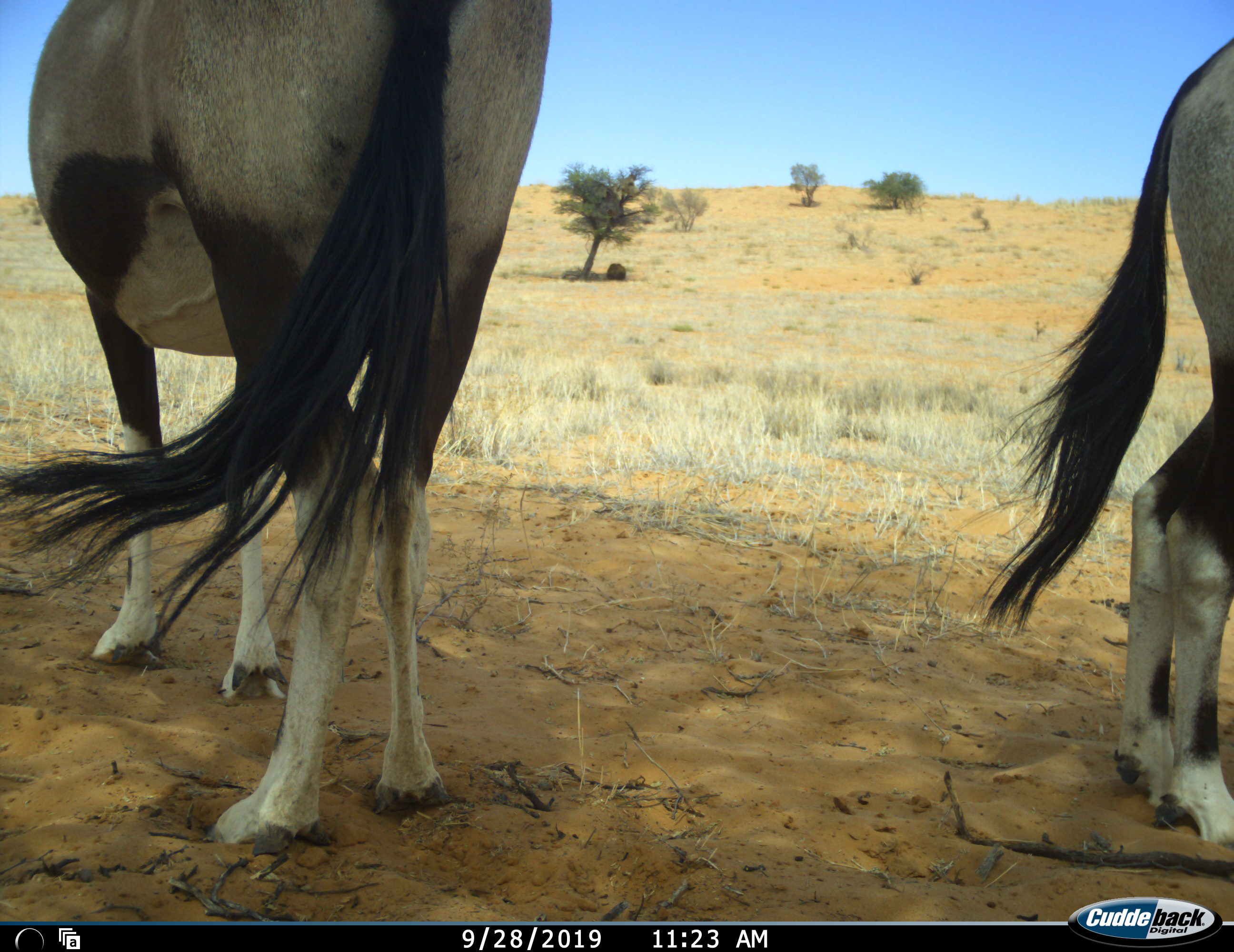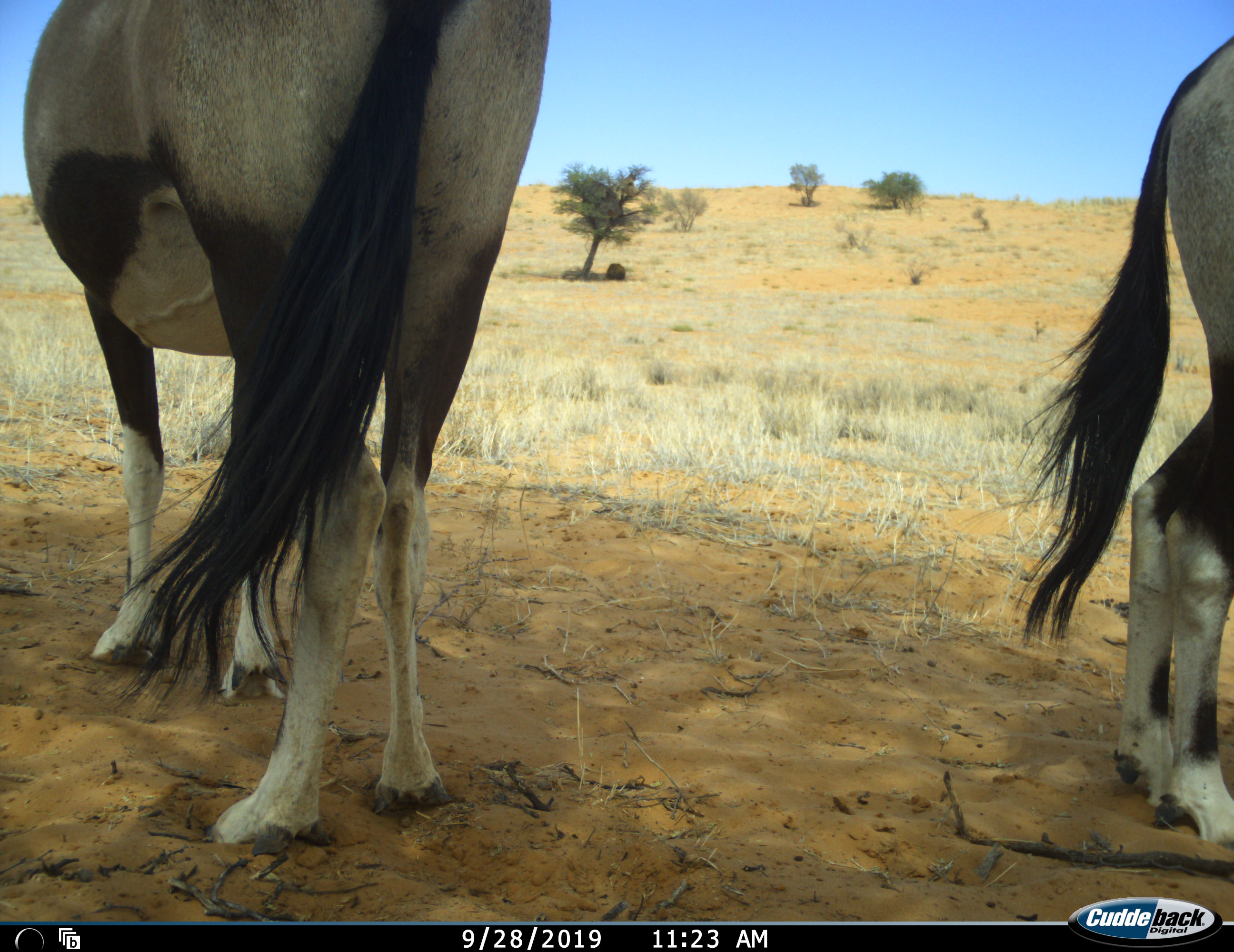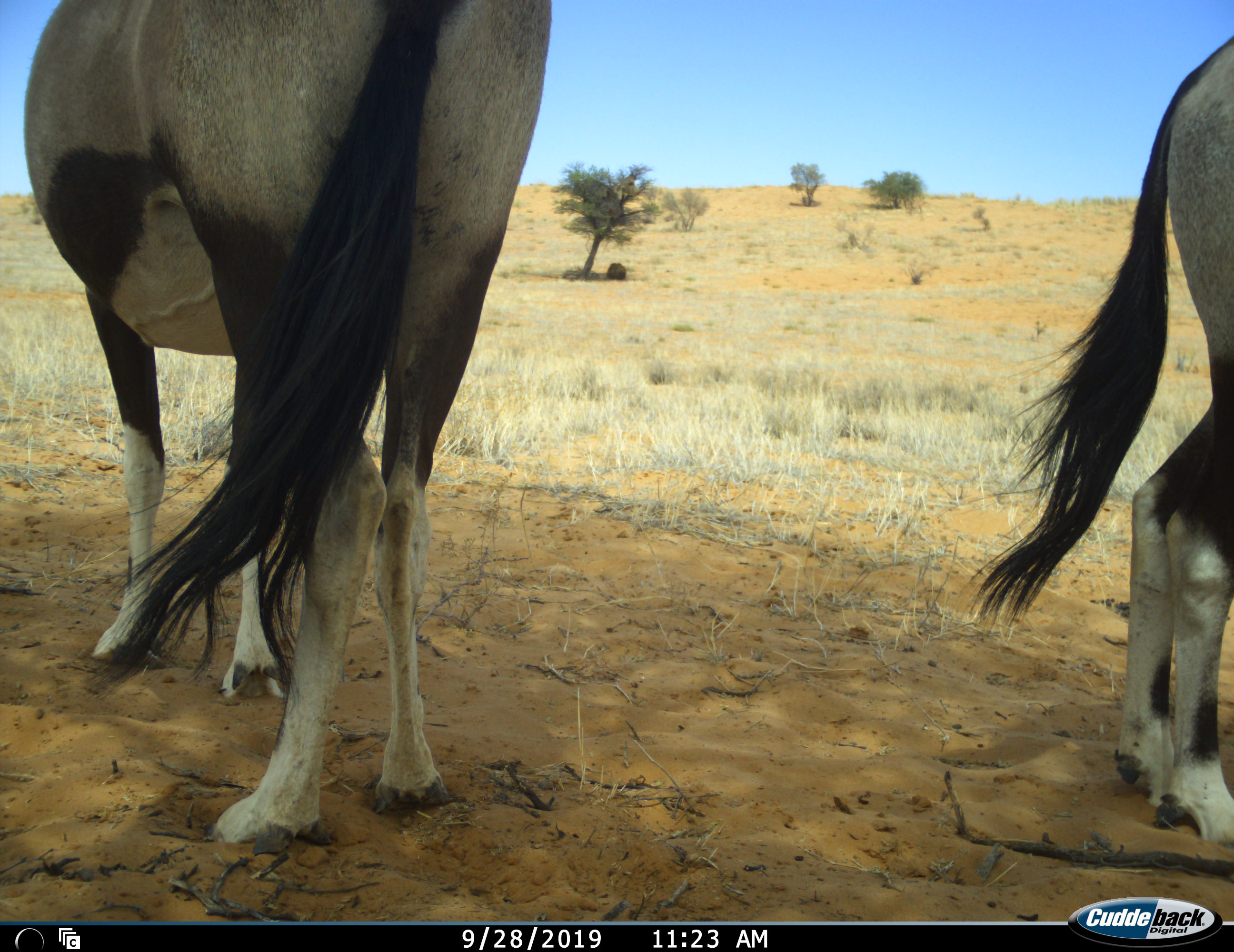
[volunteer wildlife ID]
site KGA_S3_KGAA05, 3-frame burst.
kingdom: Animalia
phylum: Chordata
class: Mammalia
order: Artiodactyla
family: Bovidae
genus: Oryx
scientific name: Oryx gazella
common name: gemsbok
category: oryx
Oryx (gemsbok) (Oryx gazella), count 2. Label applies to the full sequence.